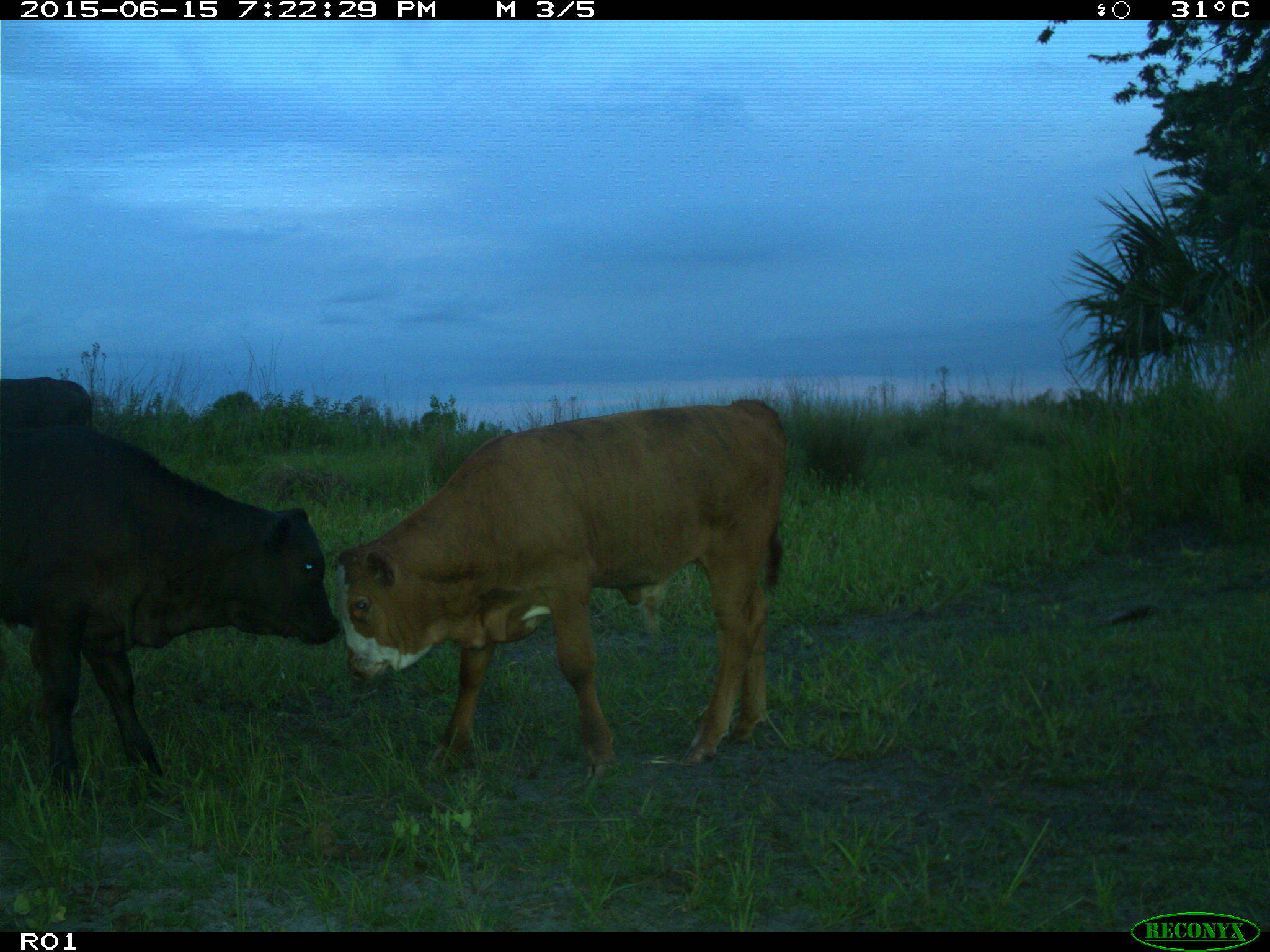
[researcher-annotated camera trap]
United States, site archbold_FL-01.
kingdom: Animalia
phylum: Chordata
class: Mammalia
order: Artiodactyla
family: Bovidae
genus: Bos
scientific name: Bos taurus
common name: domestic cow